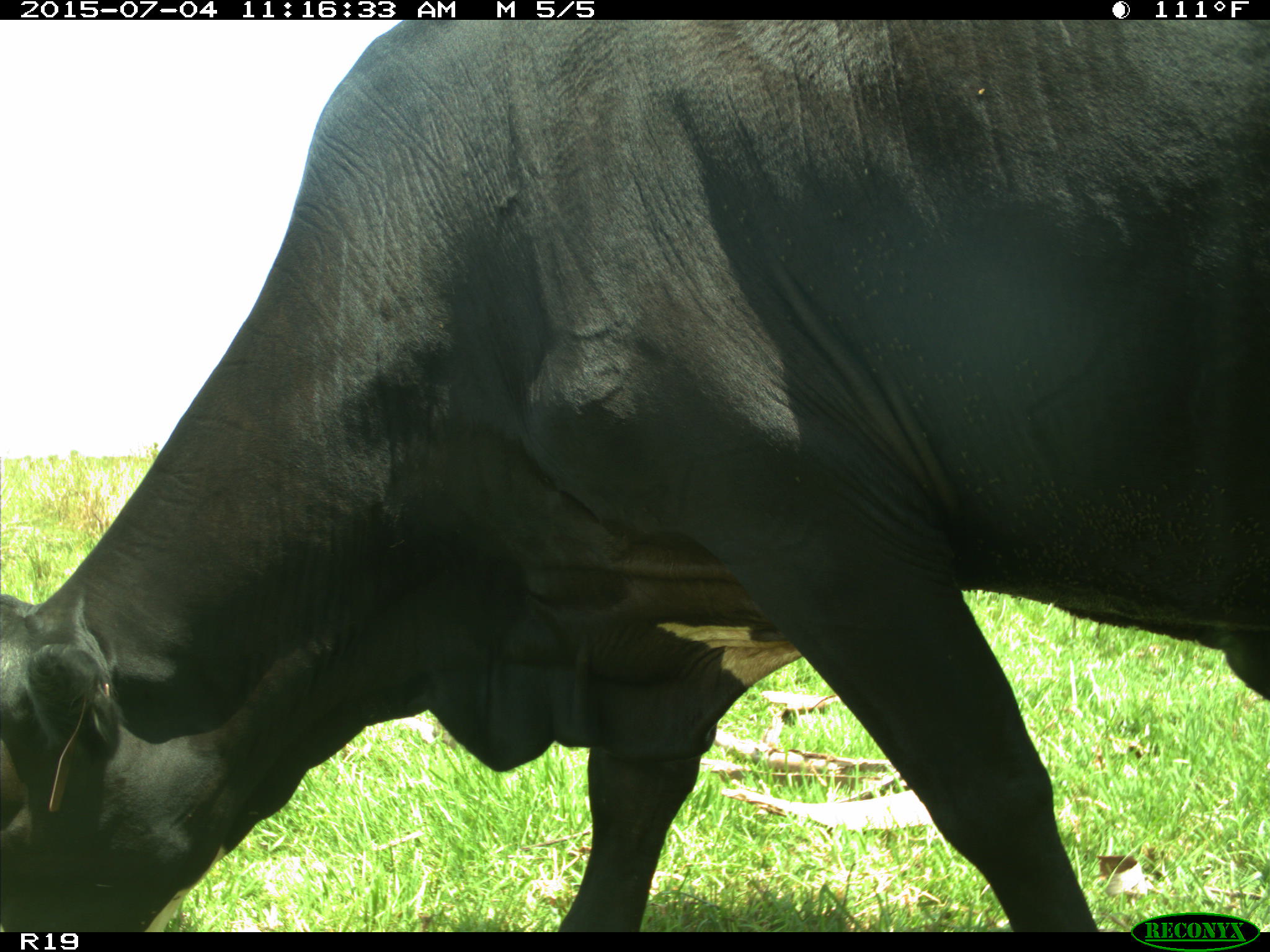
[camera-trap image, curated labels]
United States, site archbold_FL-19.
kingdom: Animalia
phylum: Chordata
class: Mammalia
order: Artiodactyla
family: Bovidae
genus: Bos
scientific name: Bos taurus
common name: domestic cow